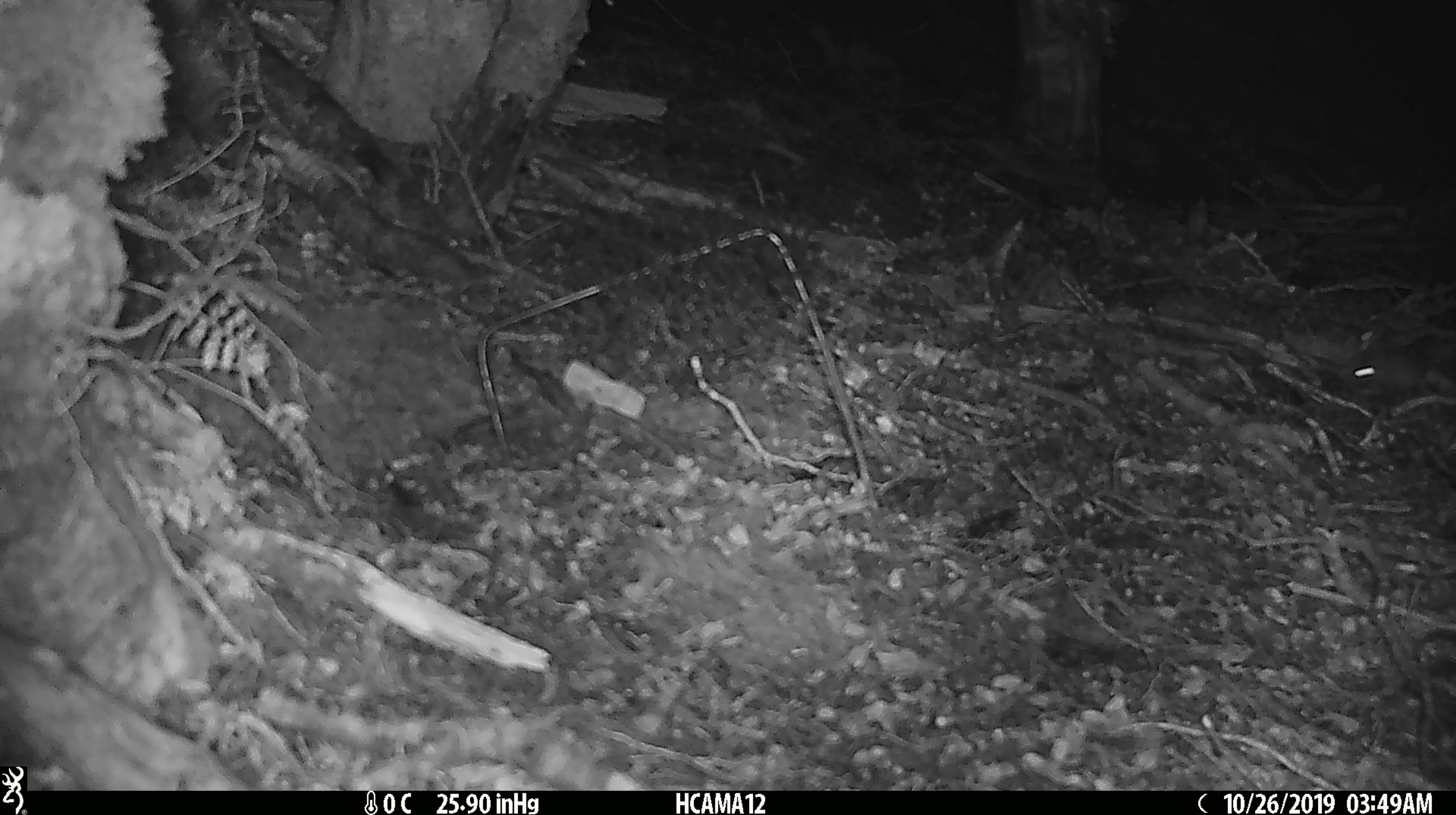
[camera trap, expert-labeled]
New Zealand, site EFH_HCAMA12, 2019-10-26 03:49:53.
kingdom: Animalia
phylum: Chordata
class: Mammalia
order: Rodentia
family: Muridae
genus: Mus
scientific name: Mus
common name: mouse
Mouse (Mus).